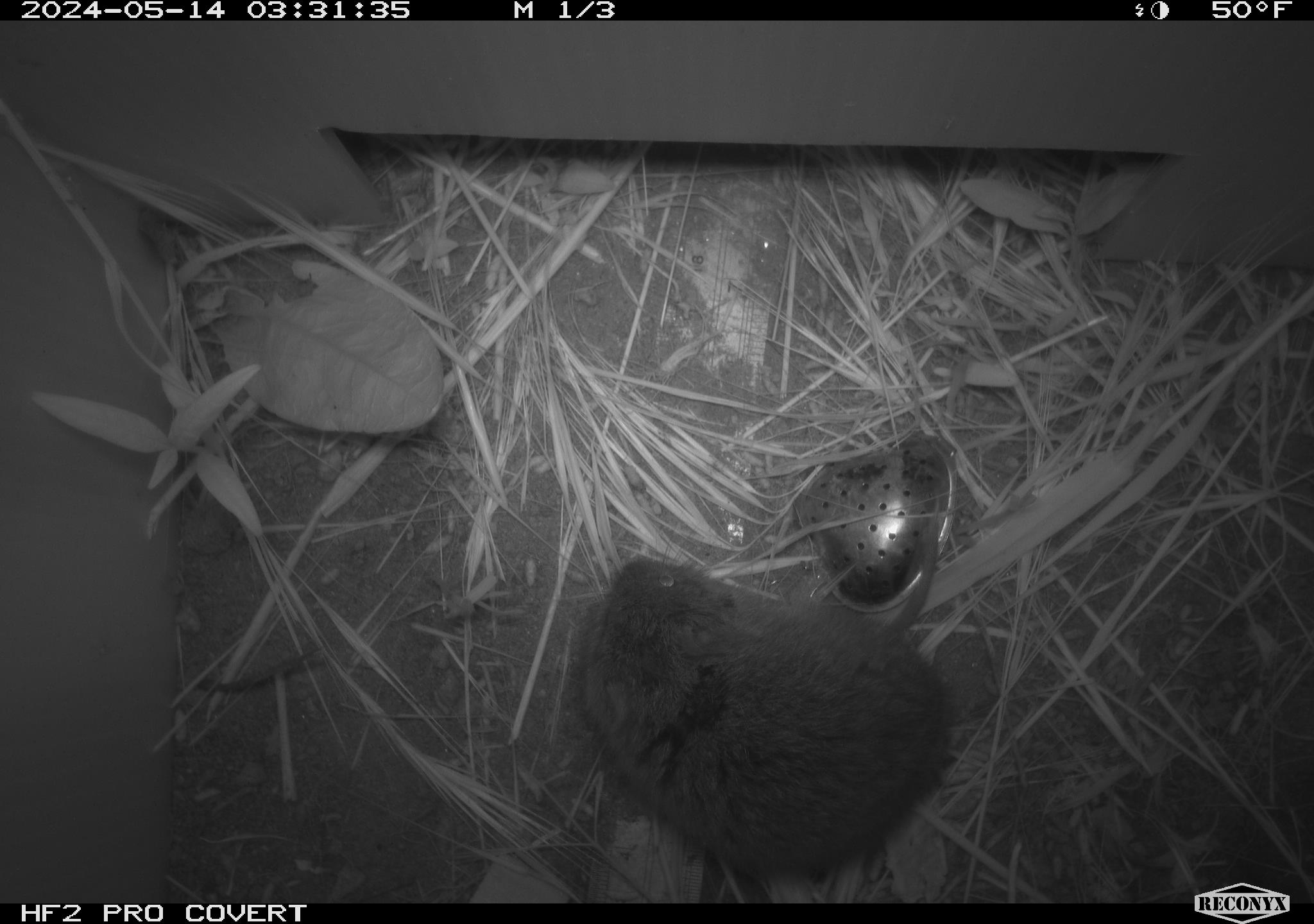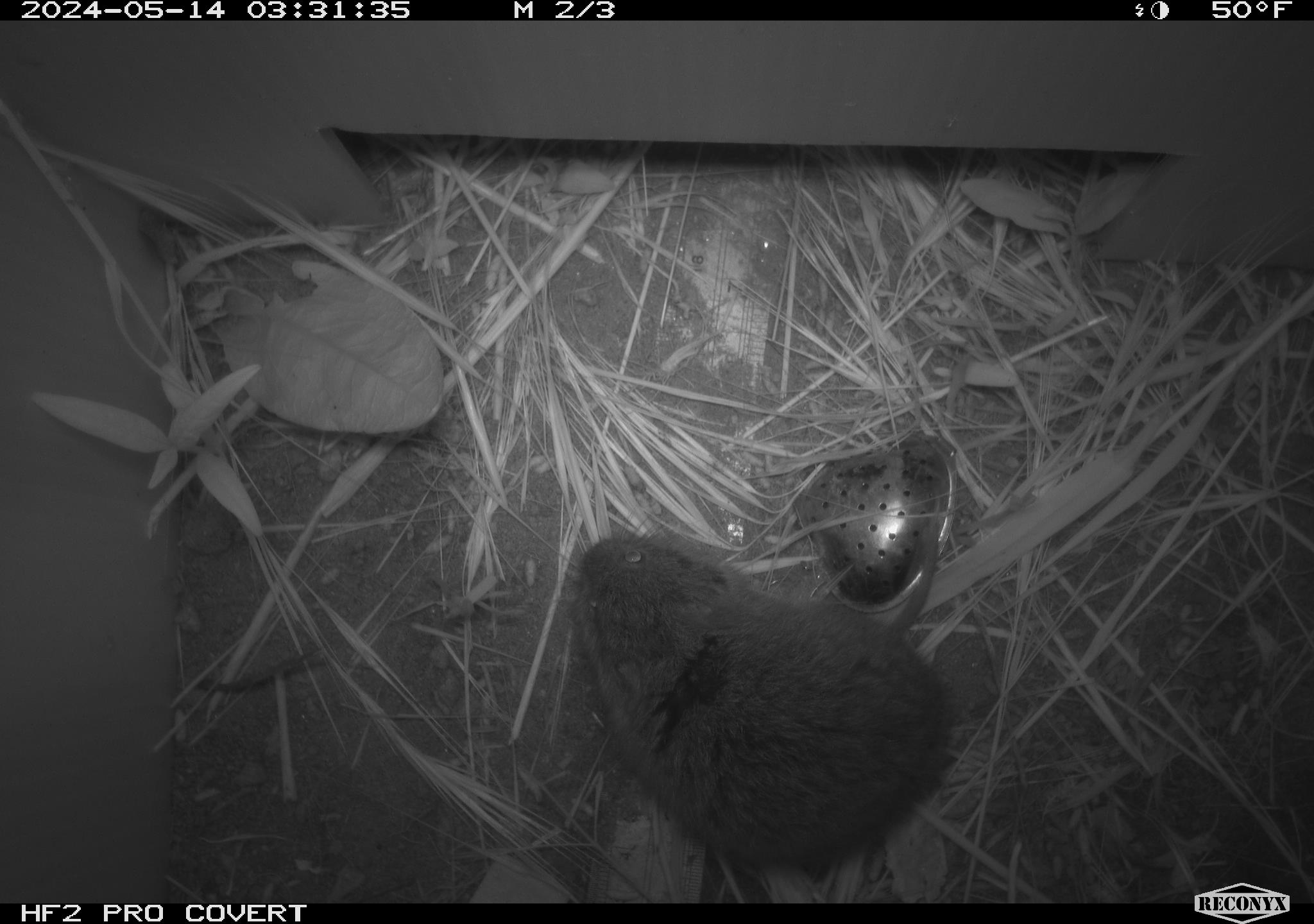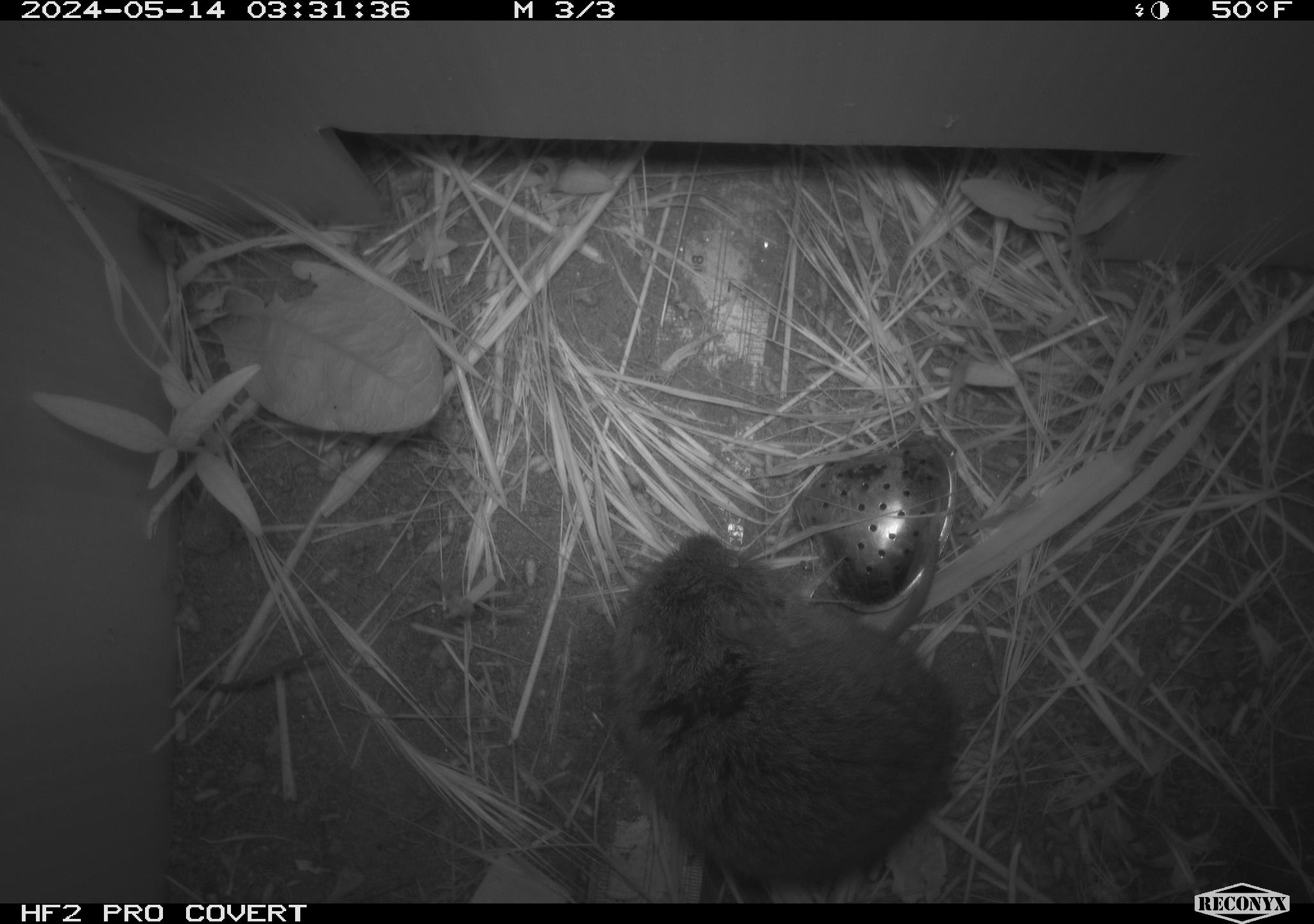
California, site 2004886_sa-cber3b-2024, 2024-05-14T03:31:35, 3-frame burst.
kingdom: Animalia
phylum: Chordata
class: Mammalia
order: Rodentia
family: Cricetidae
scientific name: Arvicolinae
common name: voles, lemmings, and muskrats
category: arvicolinae subfamily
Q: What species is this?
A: Arvicolinae subfamily (voles, lemmings, and muskrats) (Arvicolinae).